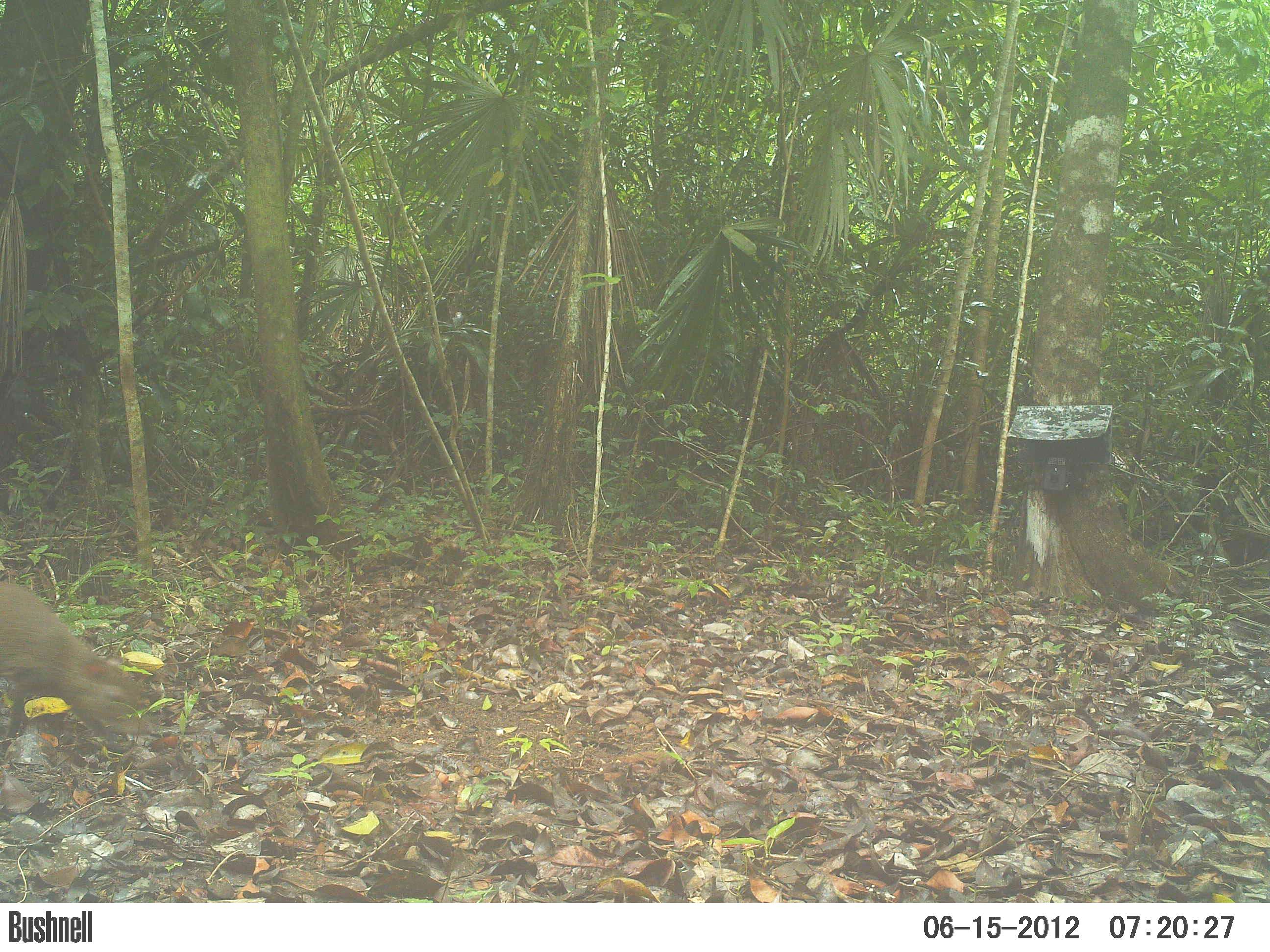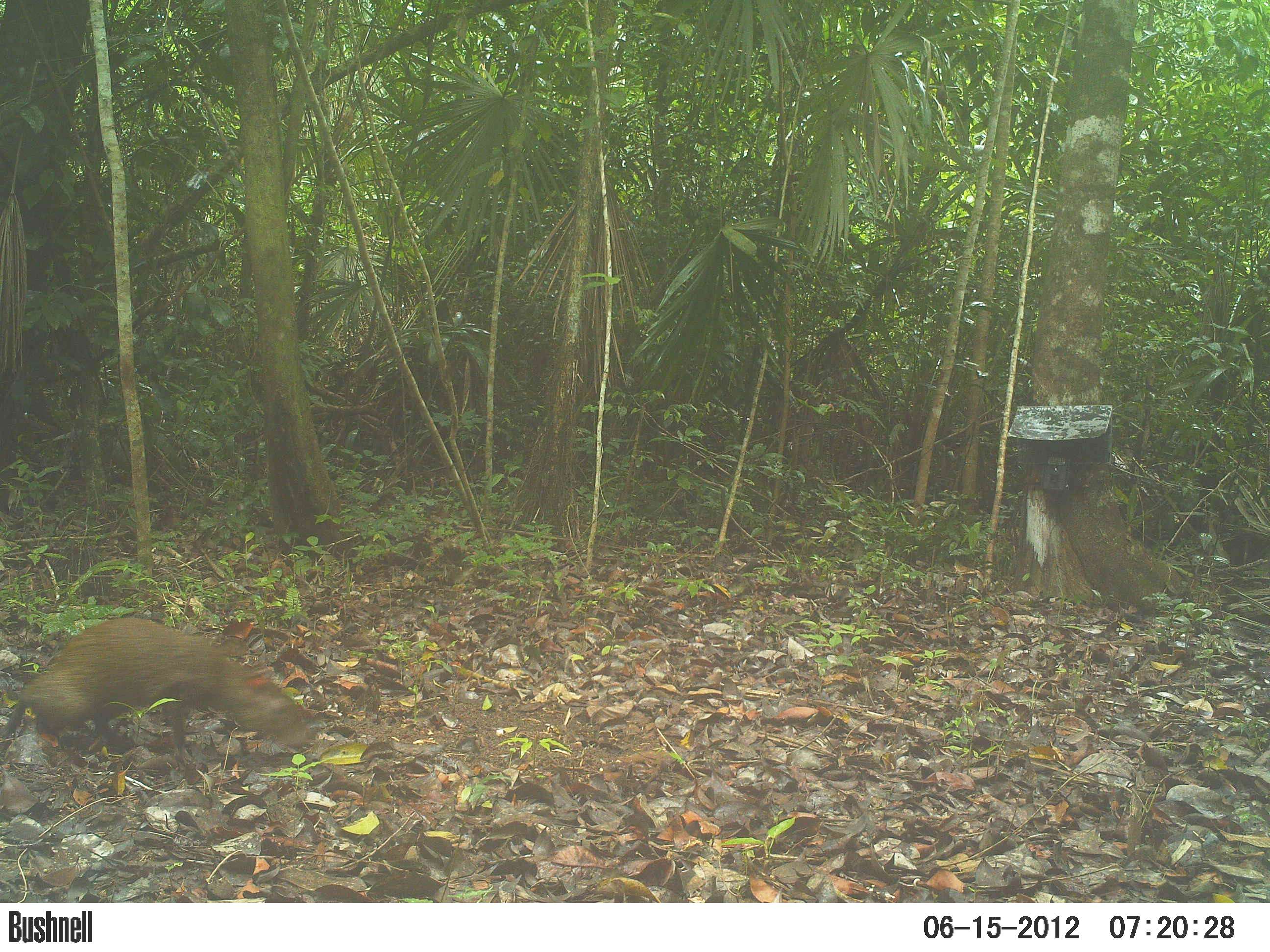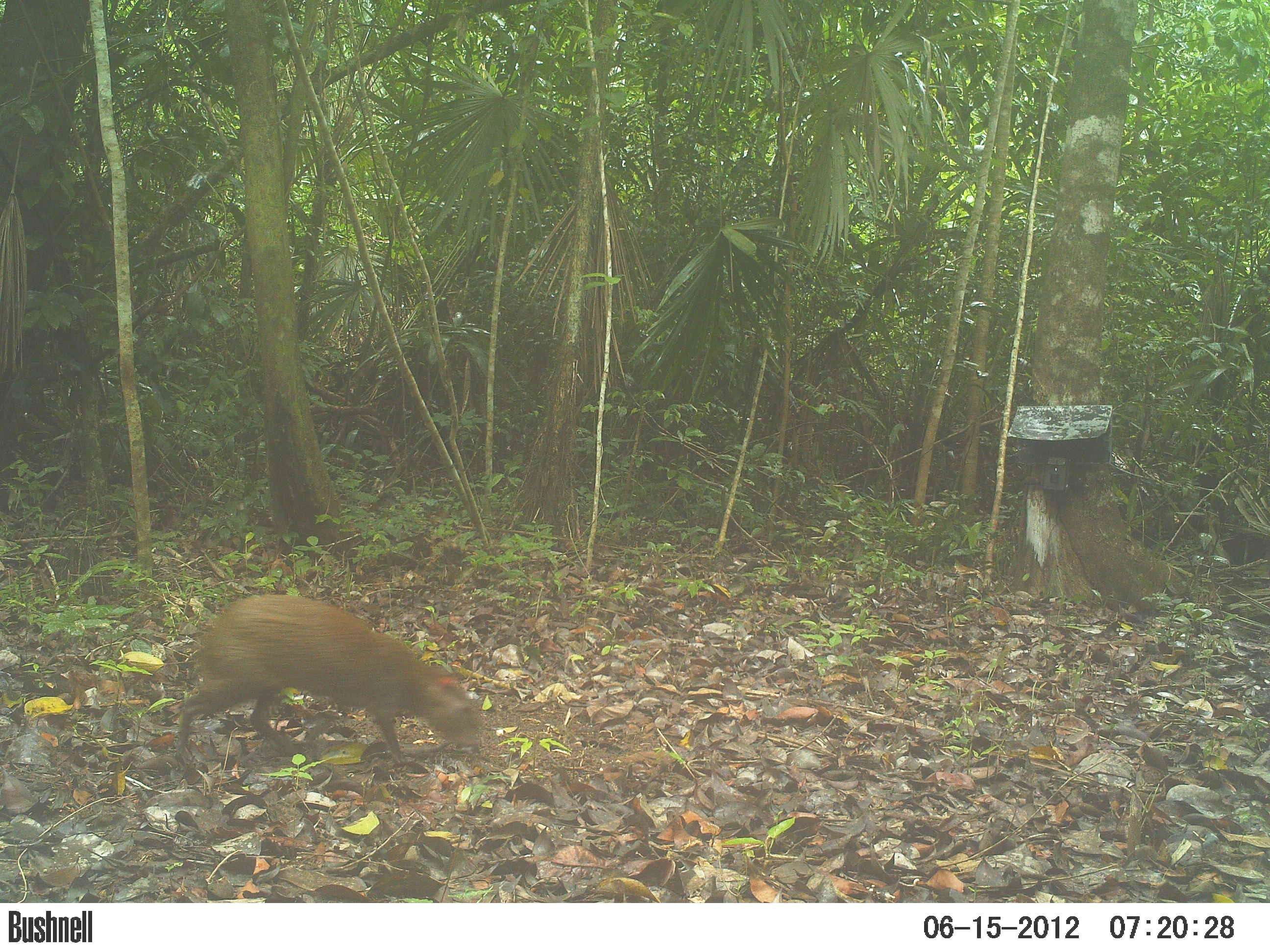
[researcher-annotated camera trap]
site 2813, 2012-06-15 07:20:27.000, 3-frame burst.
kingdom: Animalia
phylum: Chordata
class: Mammalia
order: Rodentia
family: Dasyproctidae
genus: Dasyprocta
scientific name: Dasyprocta punctata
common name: central american agouti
Dasyprocta punctata (central american agouti), count 1, age adult.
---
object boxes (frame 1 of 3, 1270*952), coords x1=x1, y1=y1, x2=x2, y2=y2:
dasyprocta punctata: x1=0, y1=572, x2=157, y2=740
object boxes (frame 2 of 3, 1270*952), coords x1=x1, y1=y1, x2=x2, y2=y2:
dasyprocta punctata: x1=0, y1=618, x2=311, y2=779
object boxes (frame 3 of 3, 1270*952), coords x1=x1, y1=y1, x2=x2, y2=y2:
dasyprocta punctata: x1=171, y1=591, x2=485, y2=771